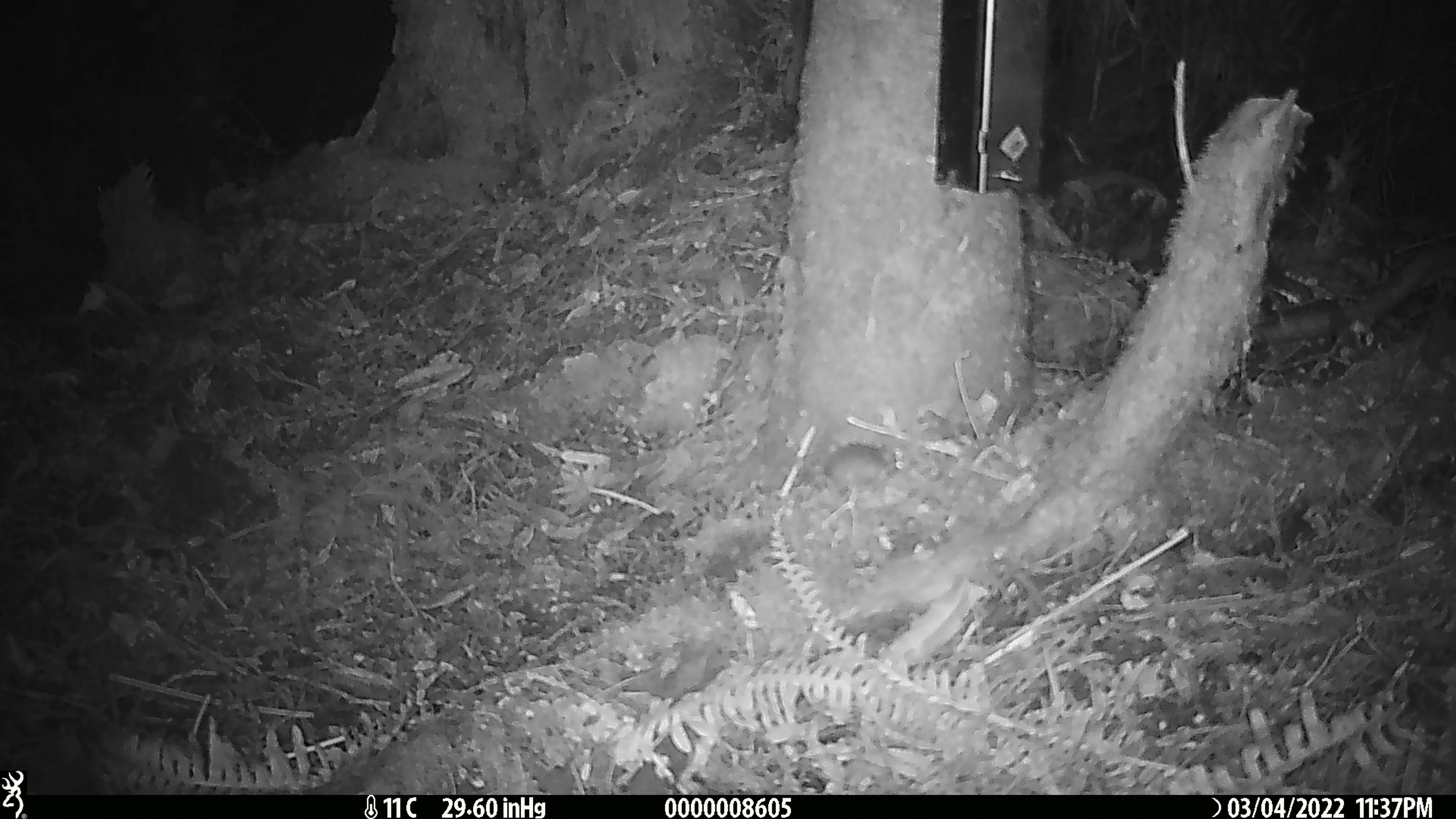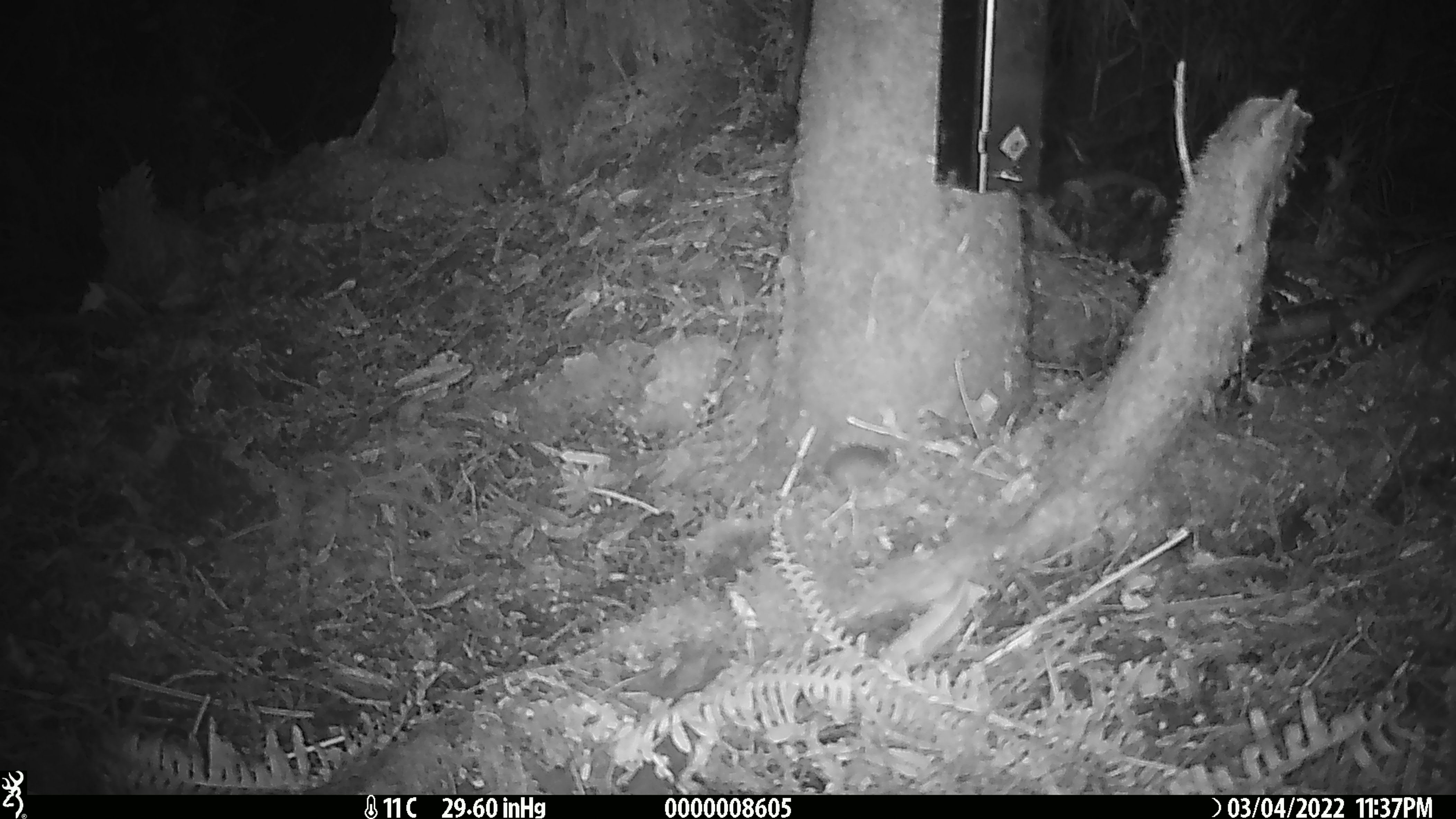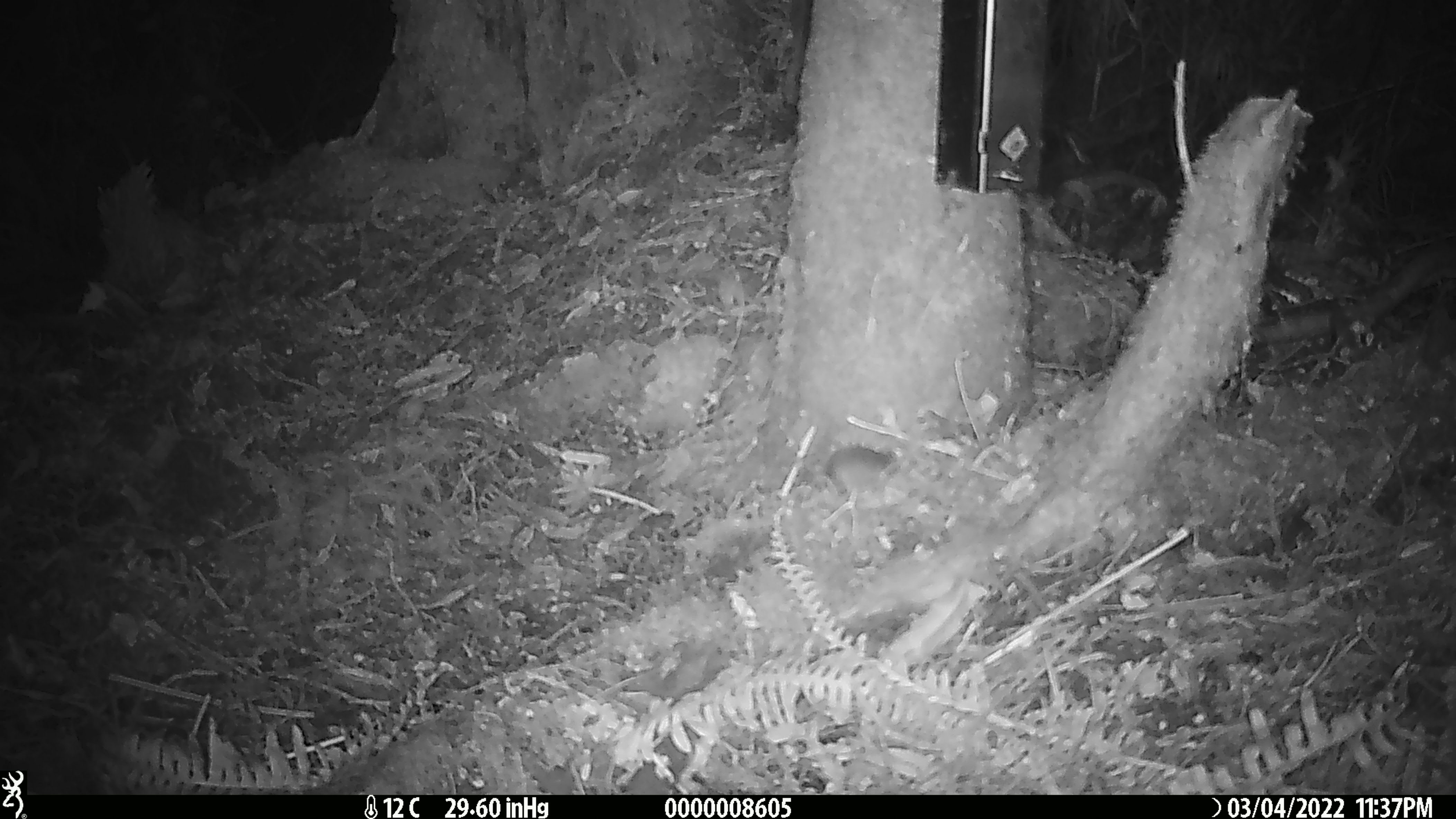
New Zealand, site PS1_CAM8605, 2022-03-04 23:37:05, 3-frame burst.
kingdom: Animalia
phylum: Chordata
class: Mammalia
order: Rodentia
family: Muridae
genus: Mus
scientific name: Mus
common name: mouse